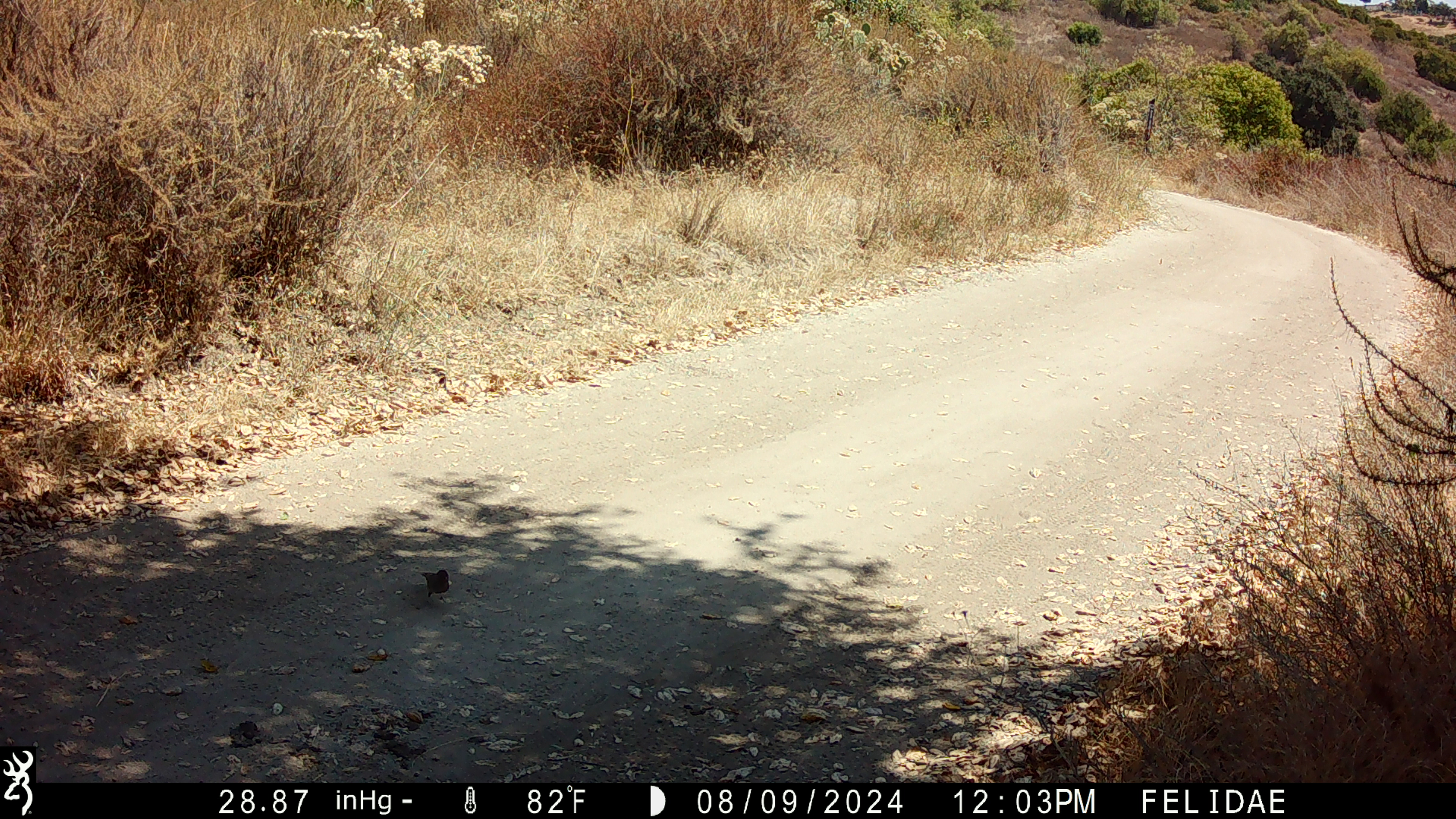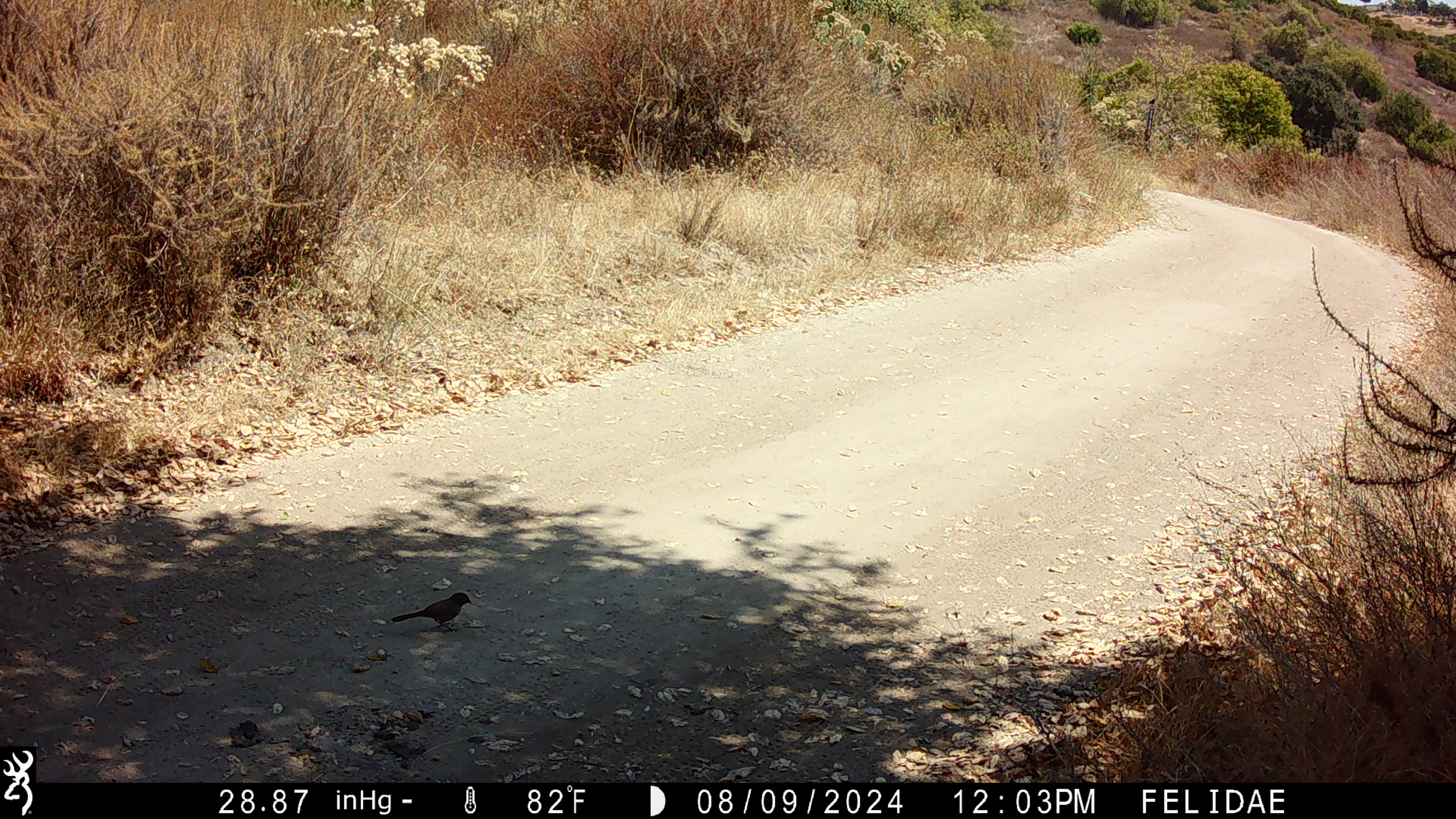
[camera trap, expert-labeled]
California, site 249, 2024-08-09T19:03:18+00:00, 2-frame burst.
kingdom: Animalia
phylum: Chordata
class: Aves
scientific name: Aves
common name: bird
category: unknown bird